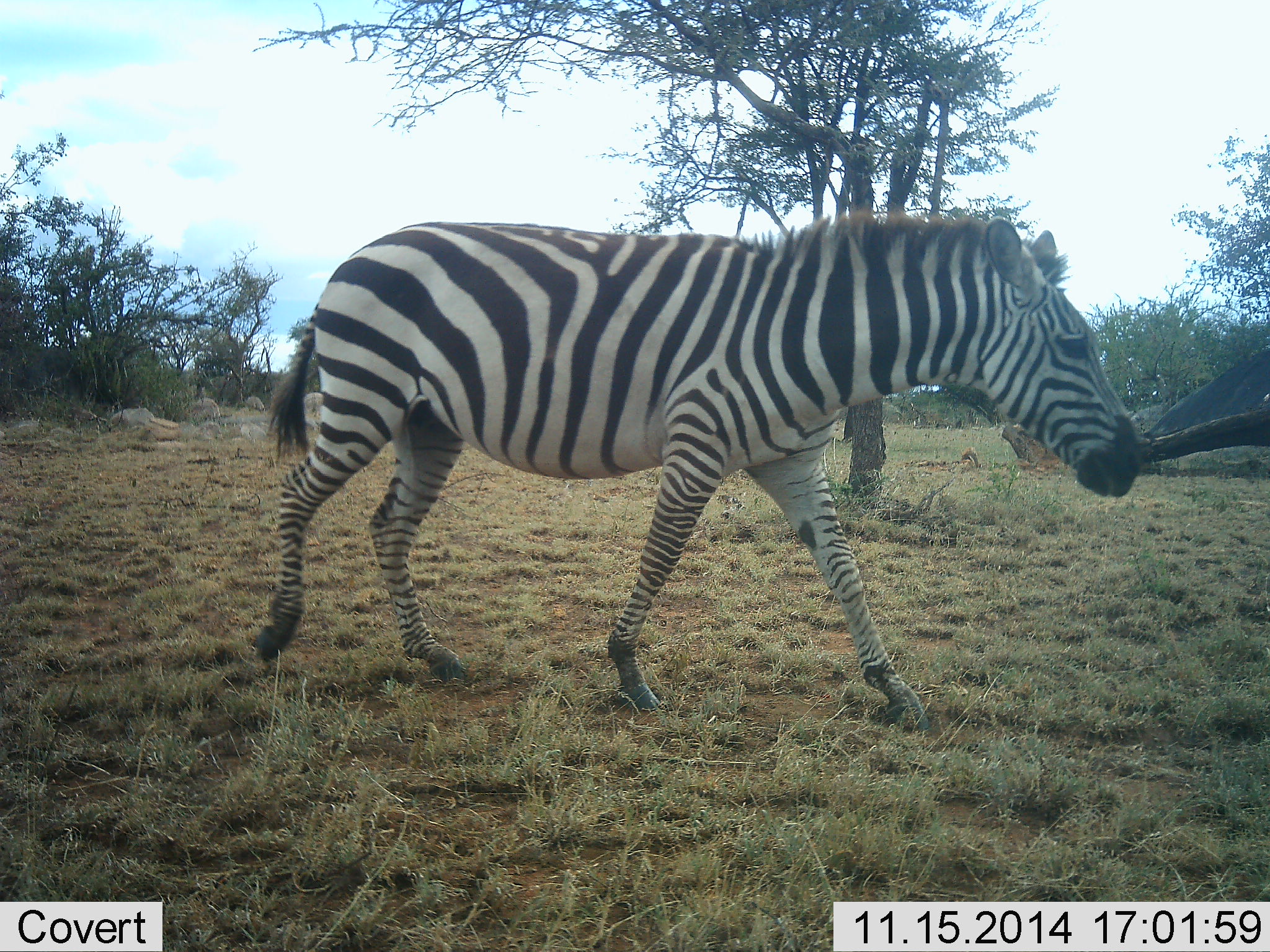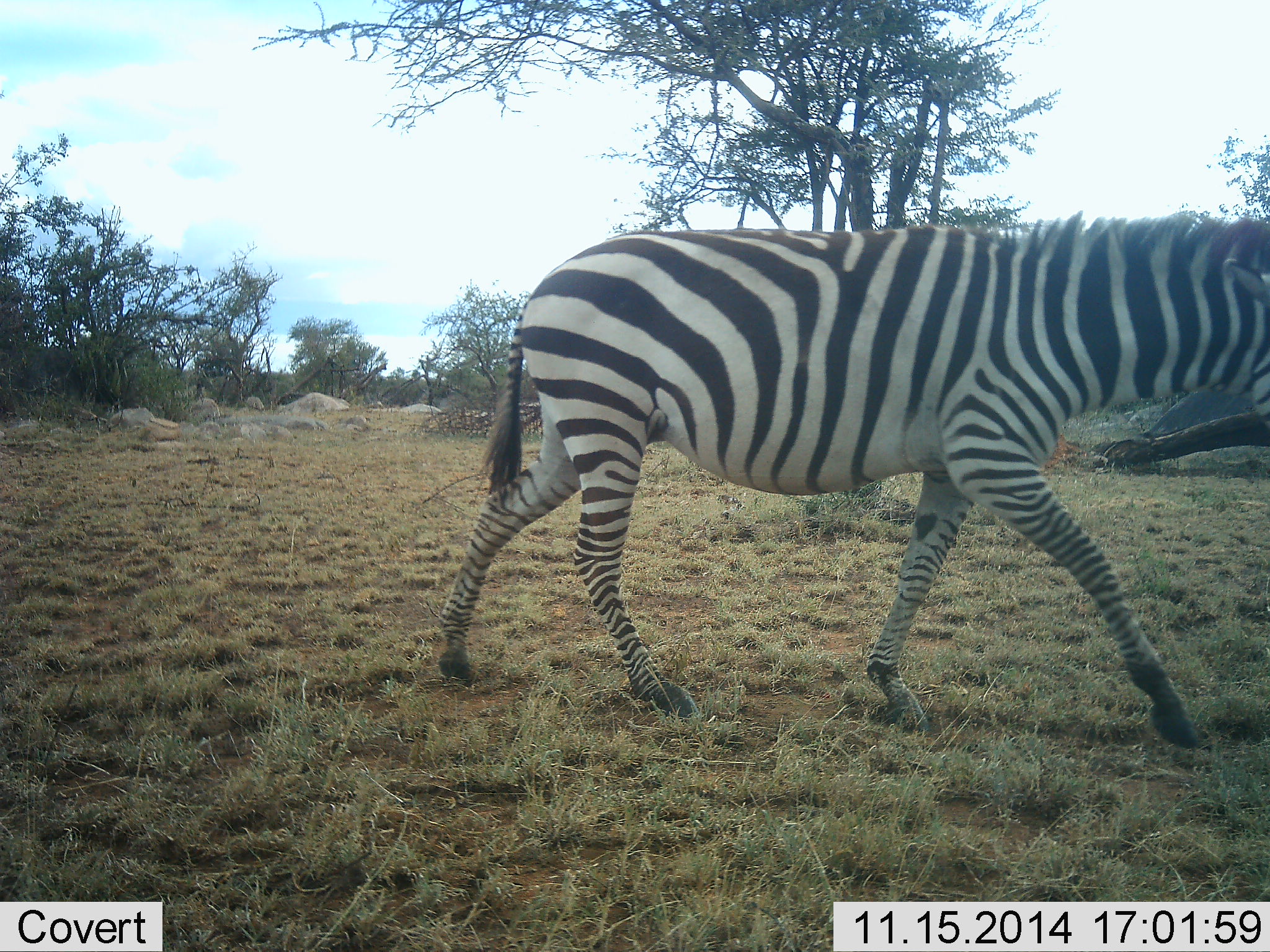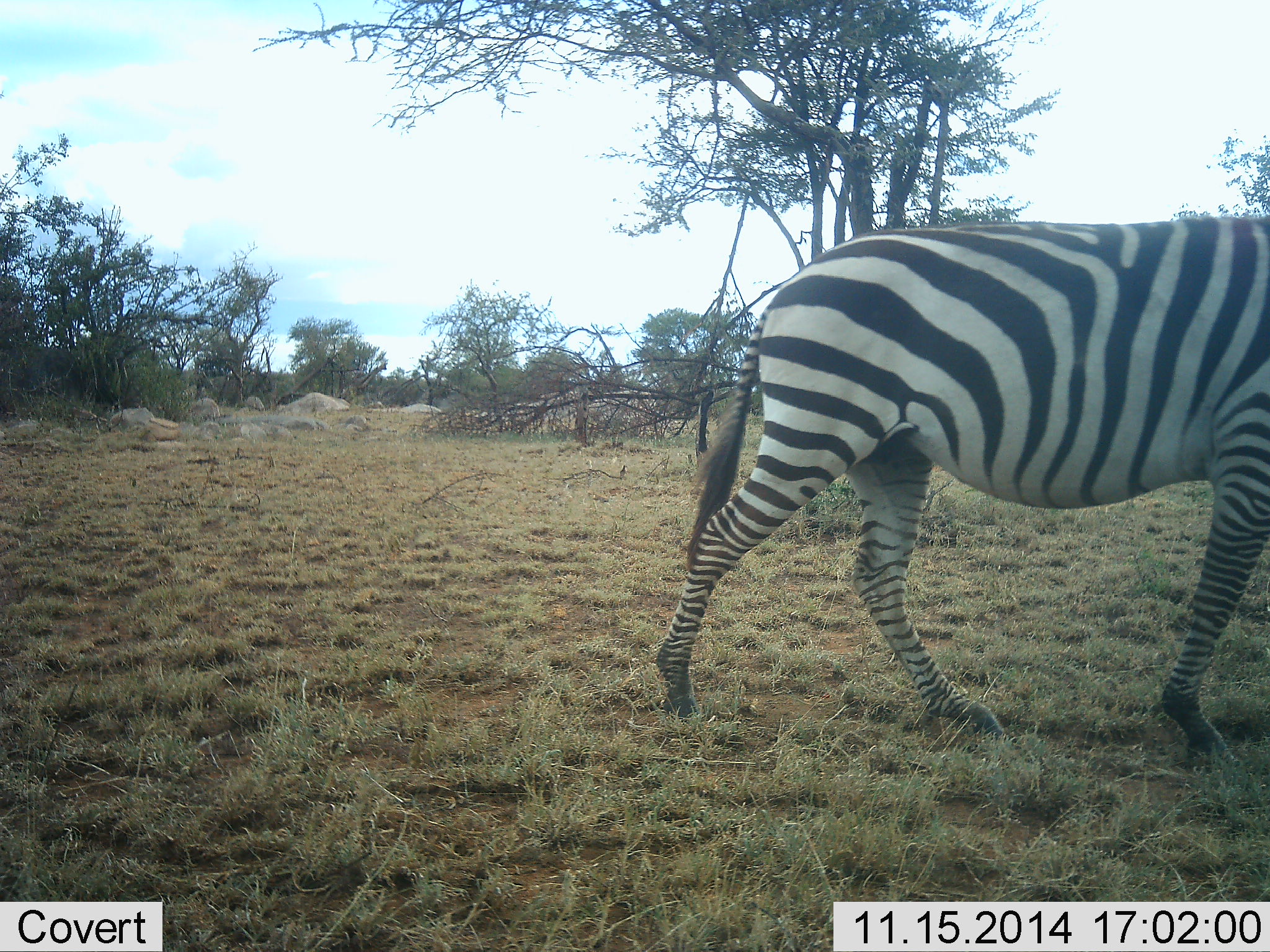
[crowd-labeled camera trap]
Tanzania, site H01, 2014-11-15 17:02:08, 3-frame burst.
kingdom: Animalia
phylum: Chordata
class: Mammalia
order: Perissodactyla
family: Equidae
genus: Equus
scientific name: Equus quagga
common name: plains zebra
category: zebra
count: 1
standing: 0%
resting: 0%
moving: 100%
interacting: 0%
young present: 0%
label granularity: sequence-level